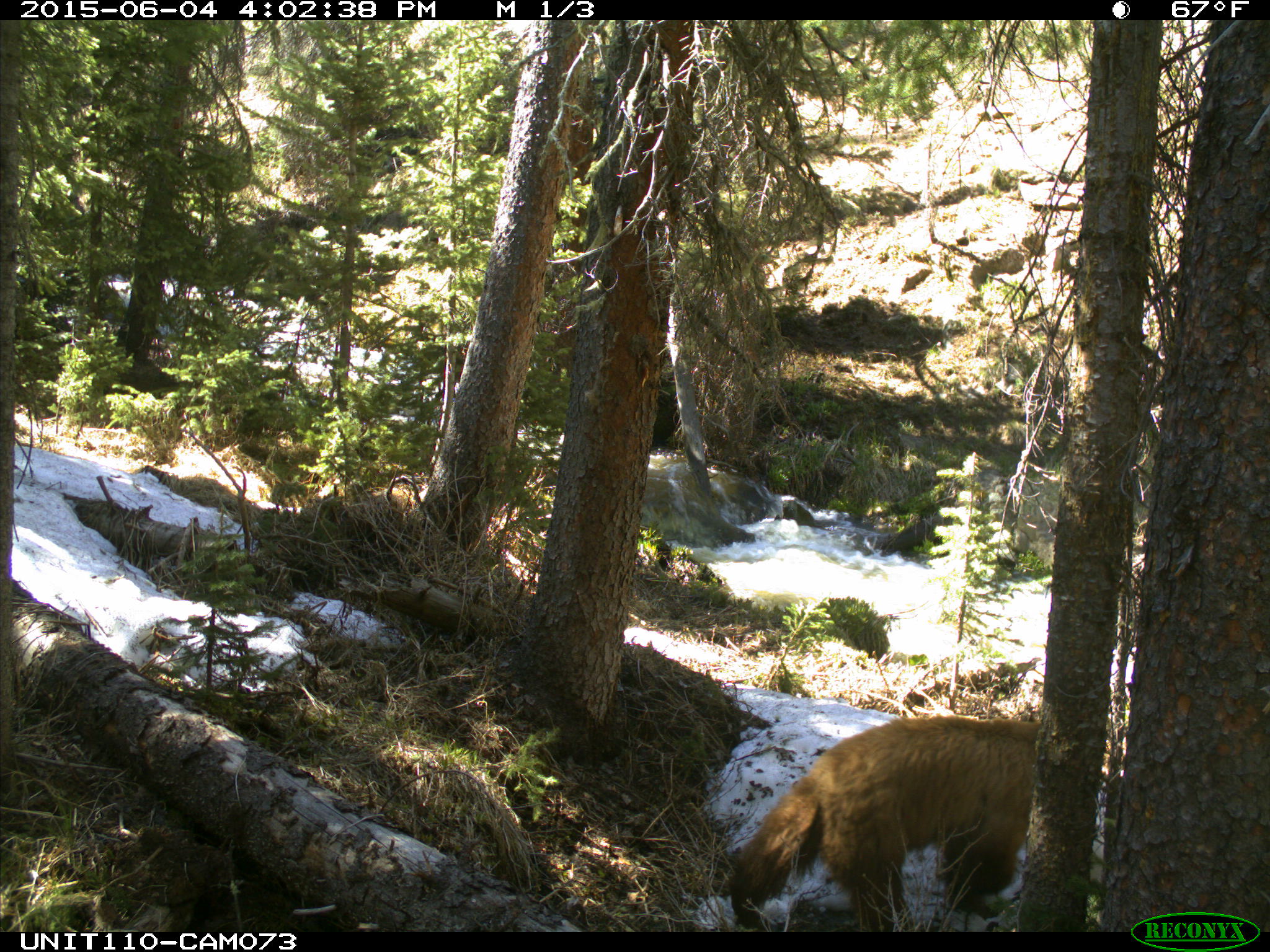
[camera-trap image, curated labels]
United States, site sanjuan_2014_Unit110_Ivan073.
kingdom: Animalia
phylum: Chordata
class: Mammalia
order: Carnivora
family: Ursidae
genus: Ursus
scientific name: Ursus americanus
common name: american black bear